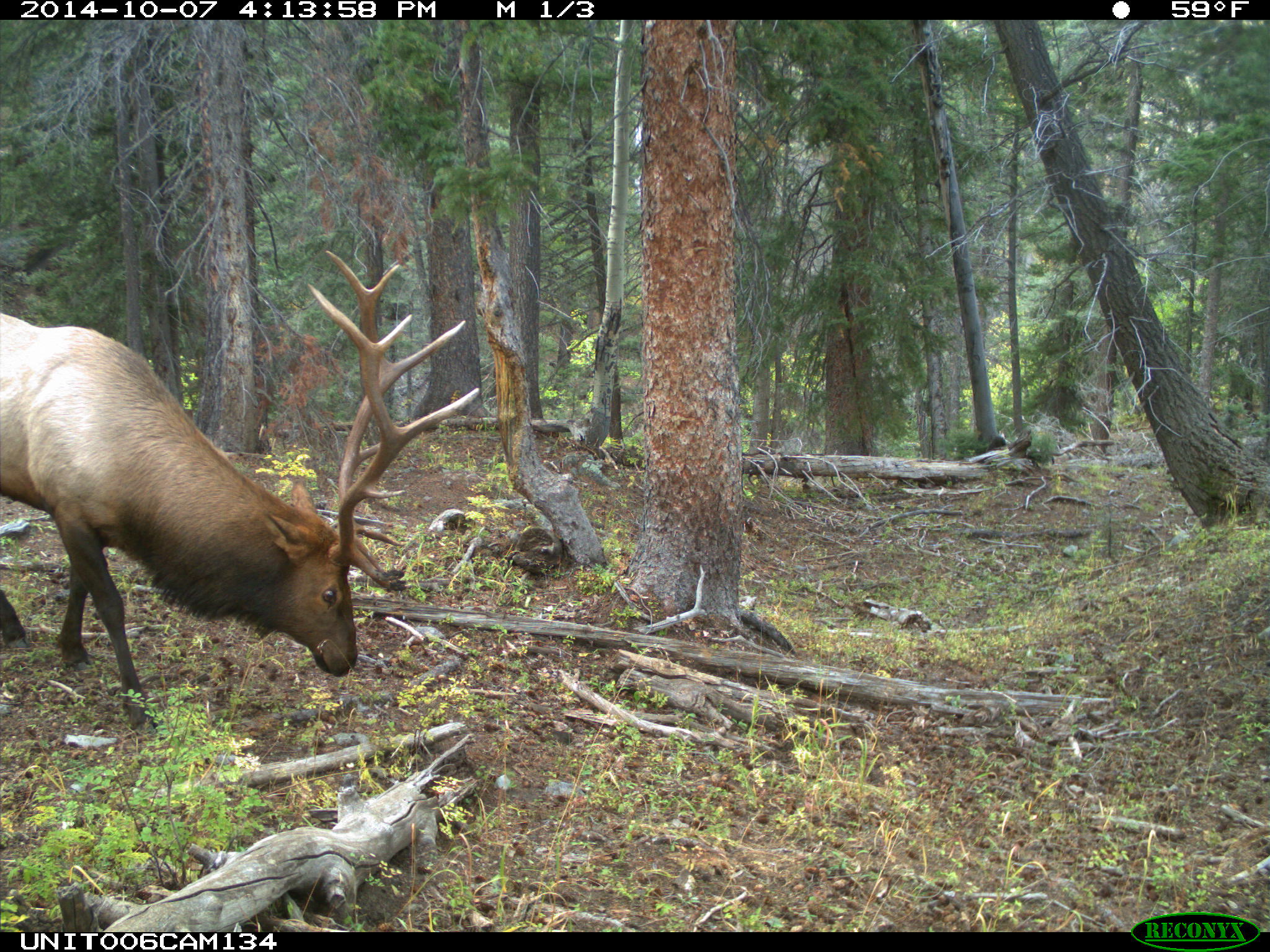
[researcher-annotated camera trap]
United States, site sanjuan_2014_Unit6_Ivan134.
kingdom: Animalia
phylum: Chordata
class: Mammalia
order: Artiodactyla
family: Cervidae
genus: Cervus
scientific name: Cervus elaphus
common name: red deer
Cervus elaphus (red deer).